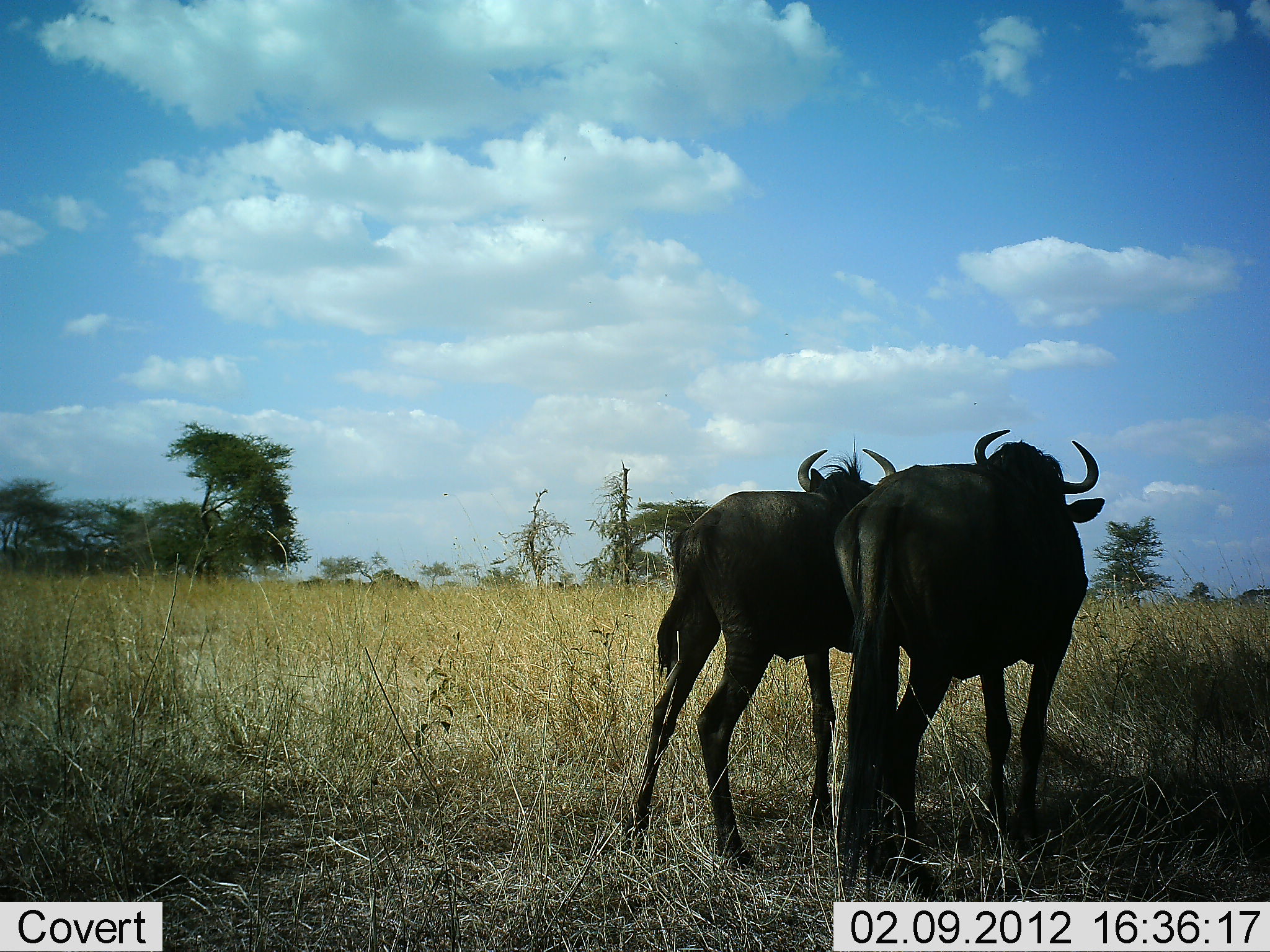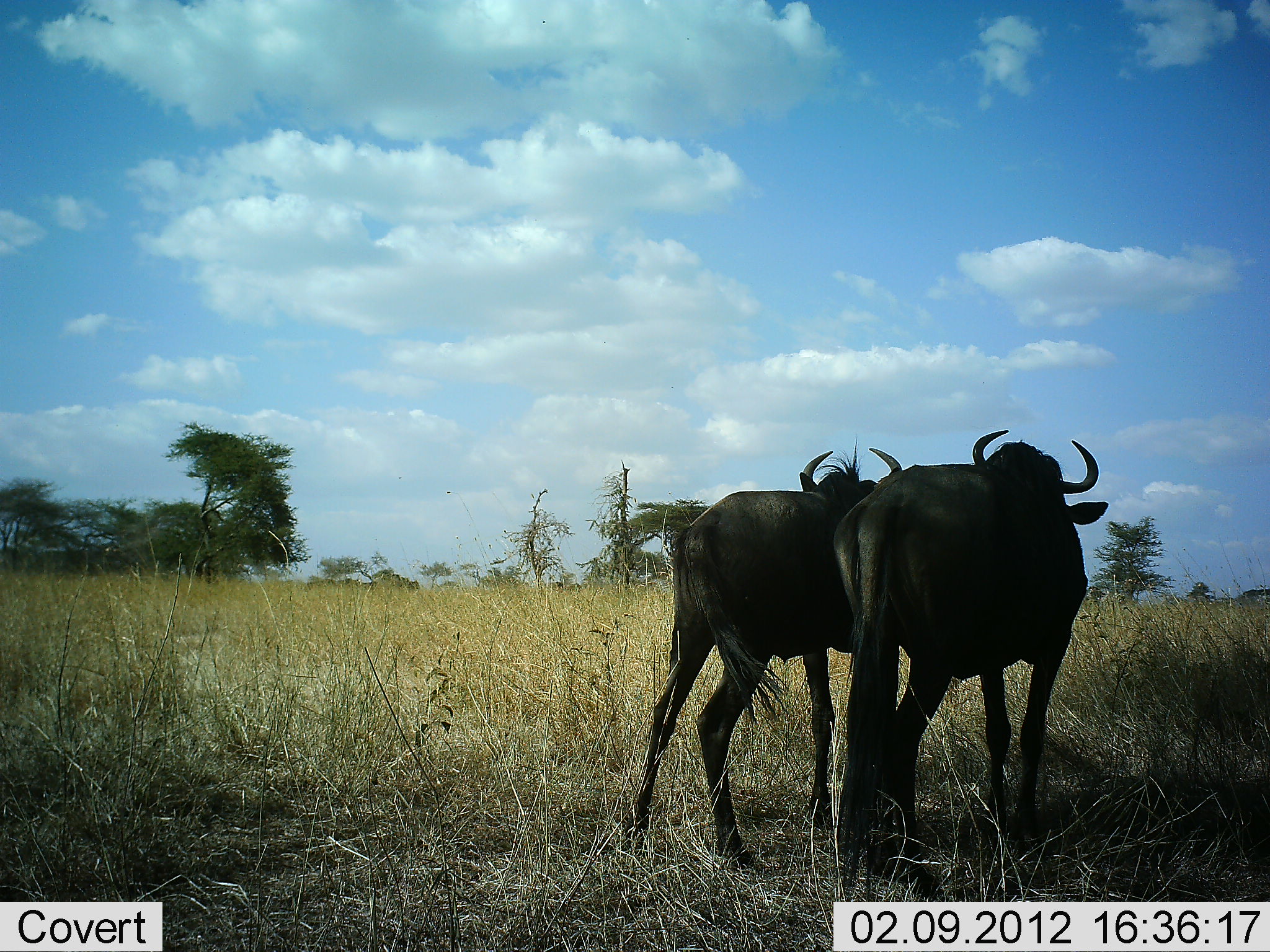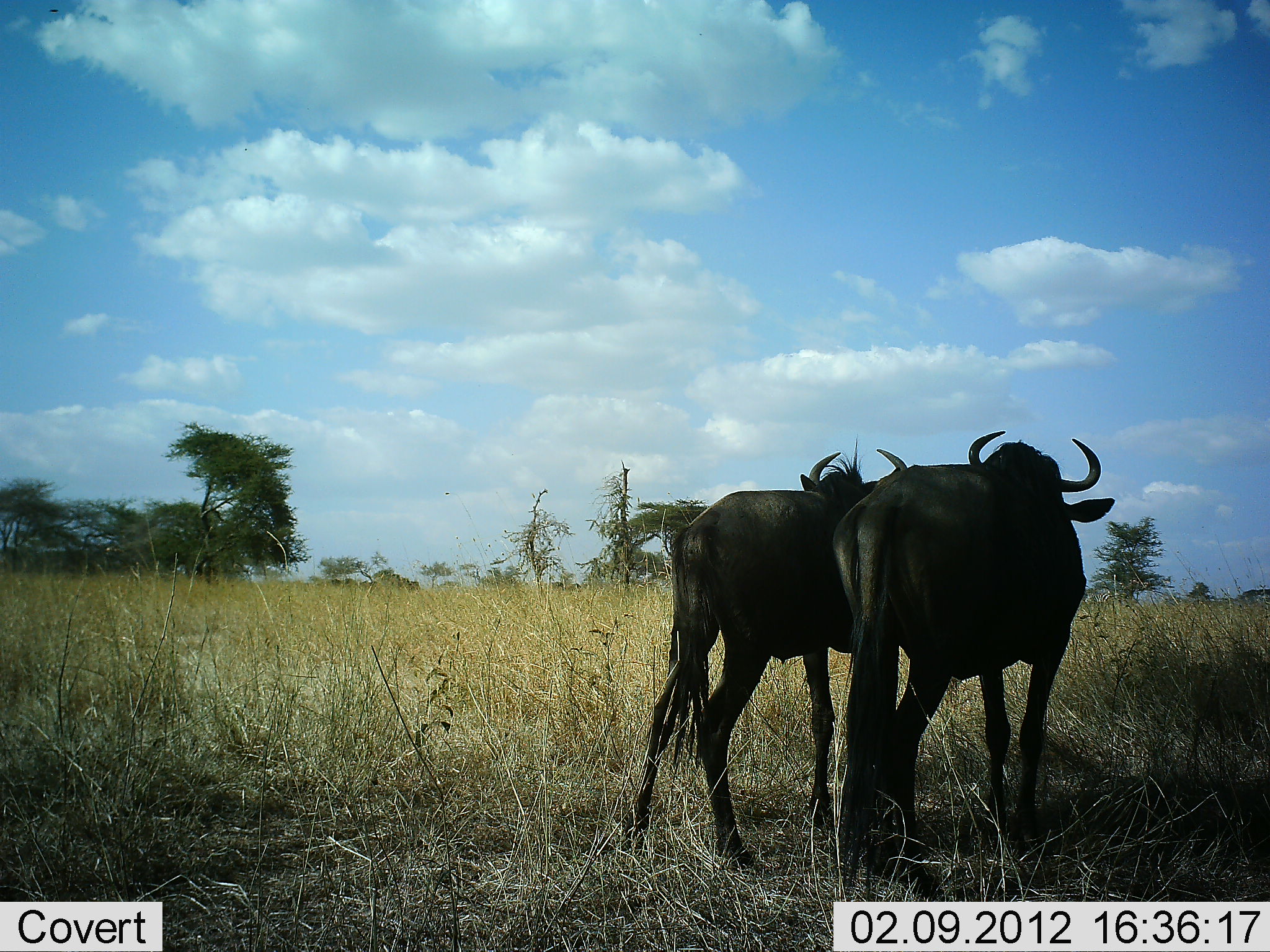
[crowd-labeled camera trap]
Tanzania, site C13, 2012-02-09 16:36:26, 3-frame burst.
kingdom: Animalia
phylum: Chordata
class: Mammalia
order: Artiodactyla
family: Bovidae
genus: Connochaetes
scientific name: Connochaetes taurinus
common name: blue wildebeest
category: wildebeest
Wildebeest (blue wildebeest) (Connochaetes taurinus), count 2. Behavior (volunteer vote fractions): standing 89%, resting 6%, moving 6%, interacting 11%. Young present (vote fraction): 6%. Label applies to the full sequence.